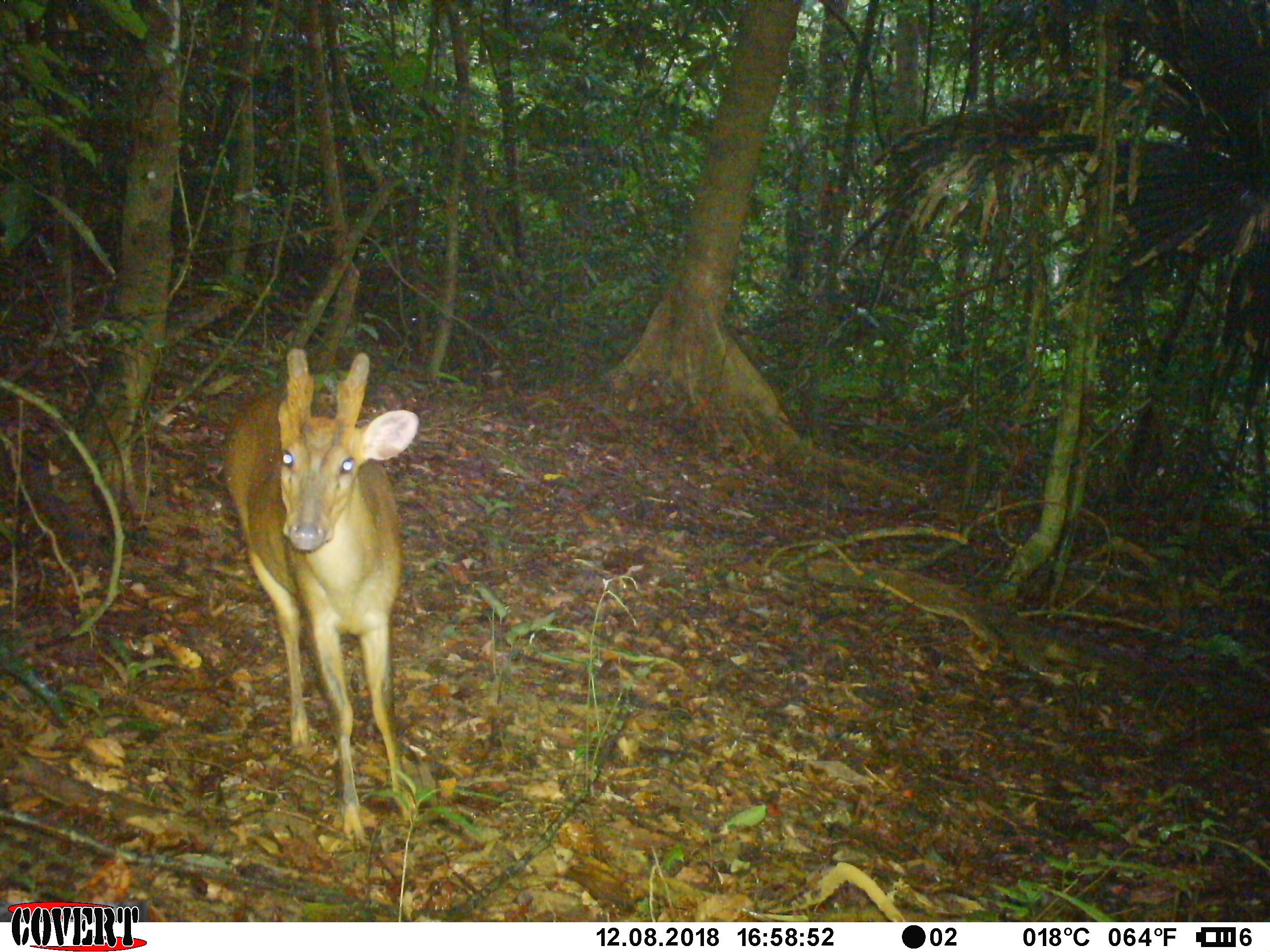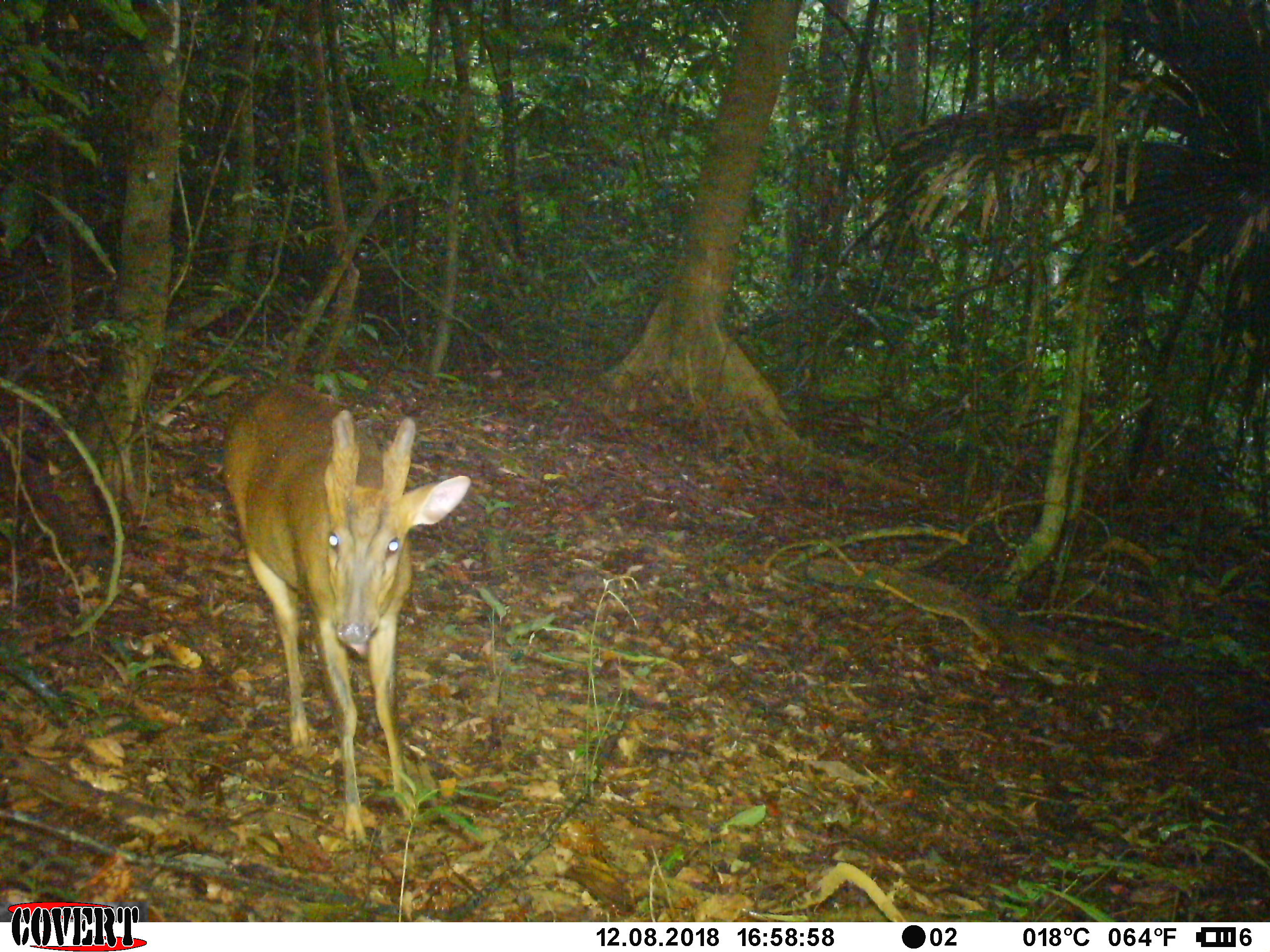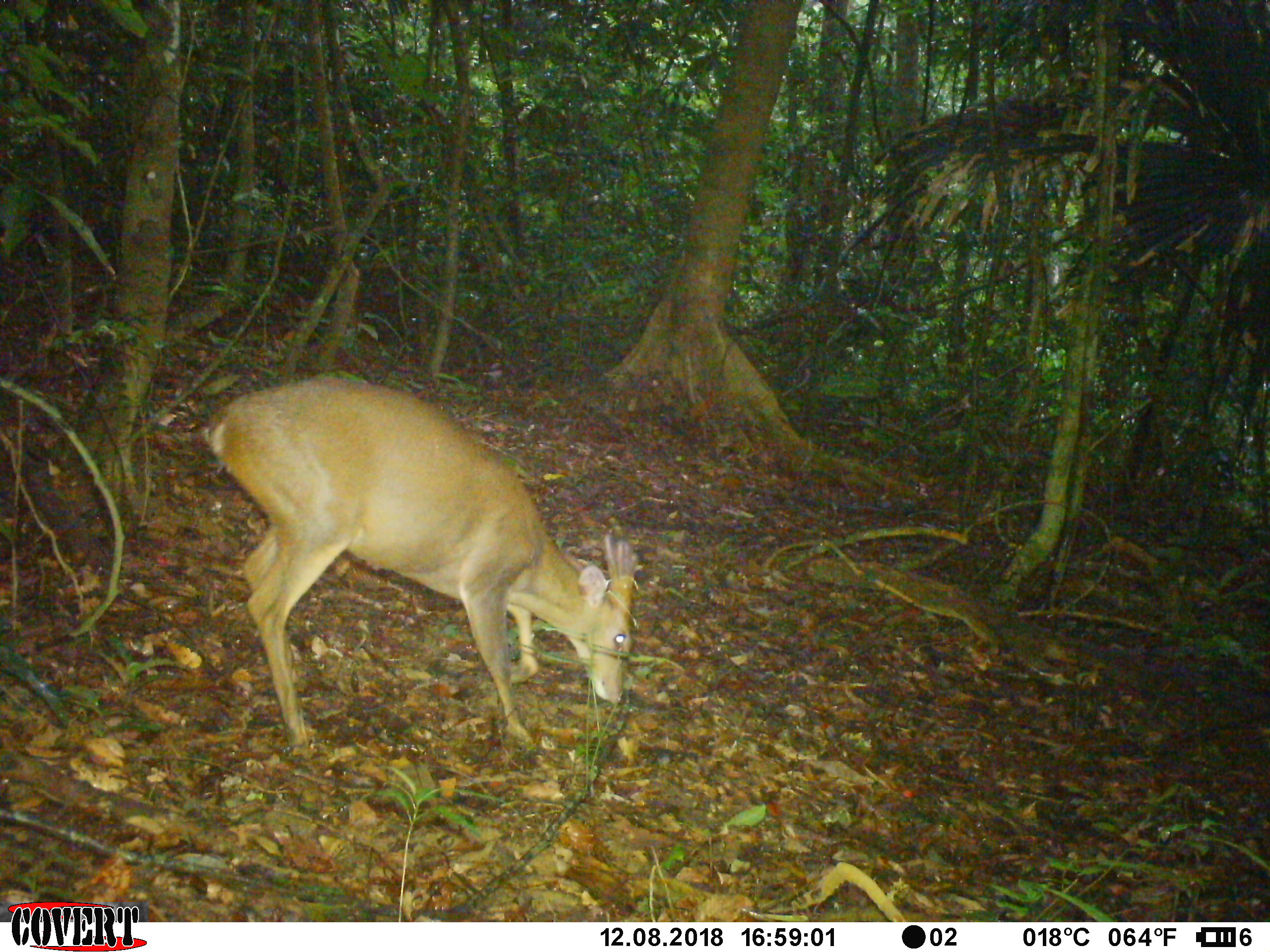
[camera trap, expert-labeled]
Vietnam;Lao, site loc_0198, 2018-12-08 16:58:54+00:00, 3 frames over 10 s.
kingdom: Animalia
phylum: Chordata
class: Mammalia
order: Artiodactyla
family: Cervidae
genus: Muntiacus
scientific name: Muntiacus vuquangensis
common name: large-antlered muntjac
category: large antlered muntjac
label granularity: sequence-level